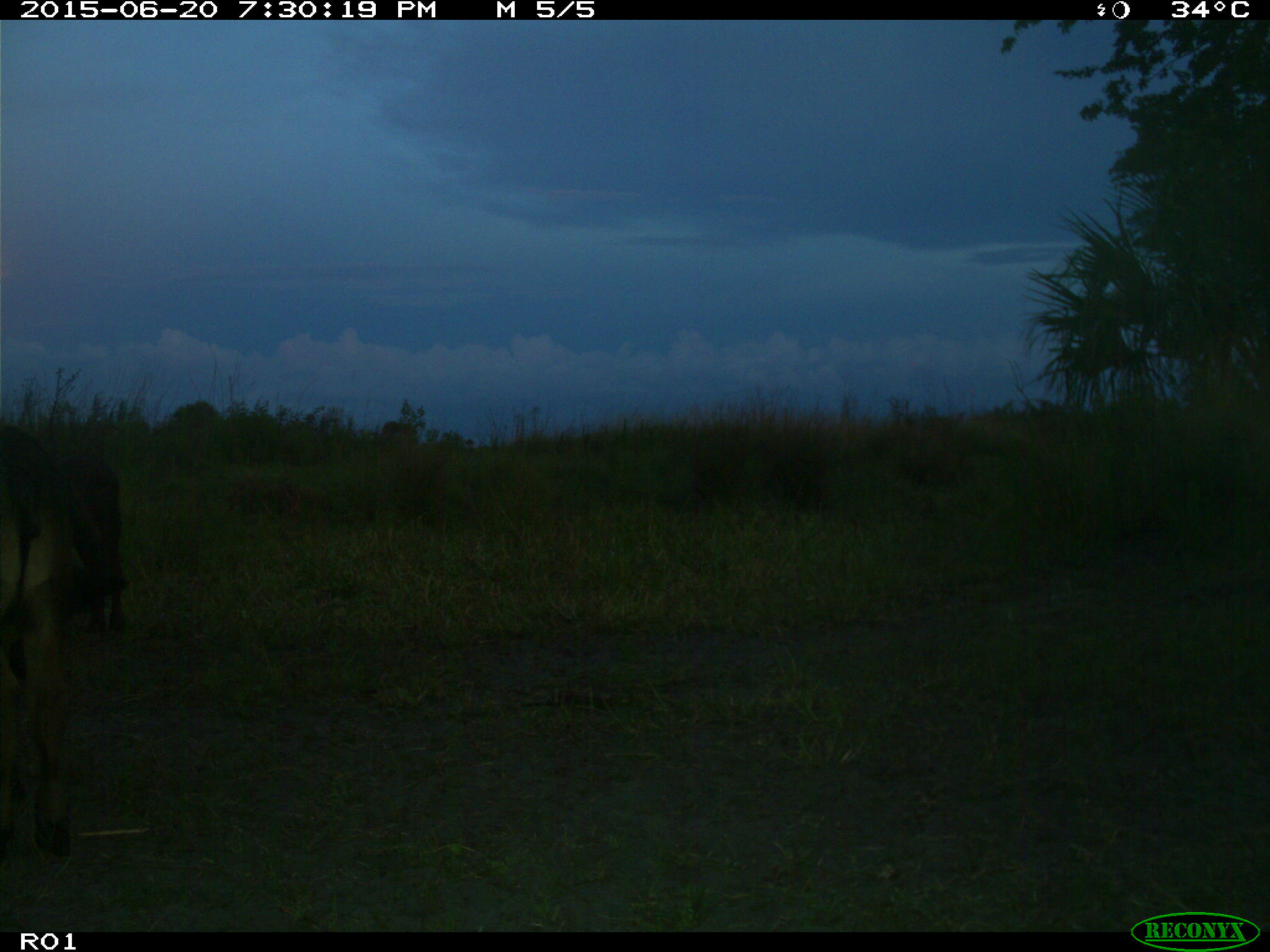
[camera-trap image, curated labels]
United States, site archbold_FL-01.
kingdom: Animalia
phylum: Chordata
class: Mammalia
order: Artiodactyla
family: Bovidae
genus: Bos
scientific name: Bos taurus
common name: domestic cow